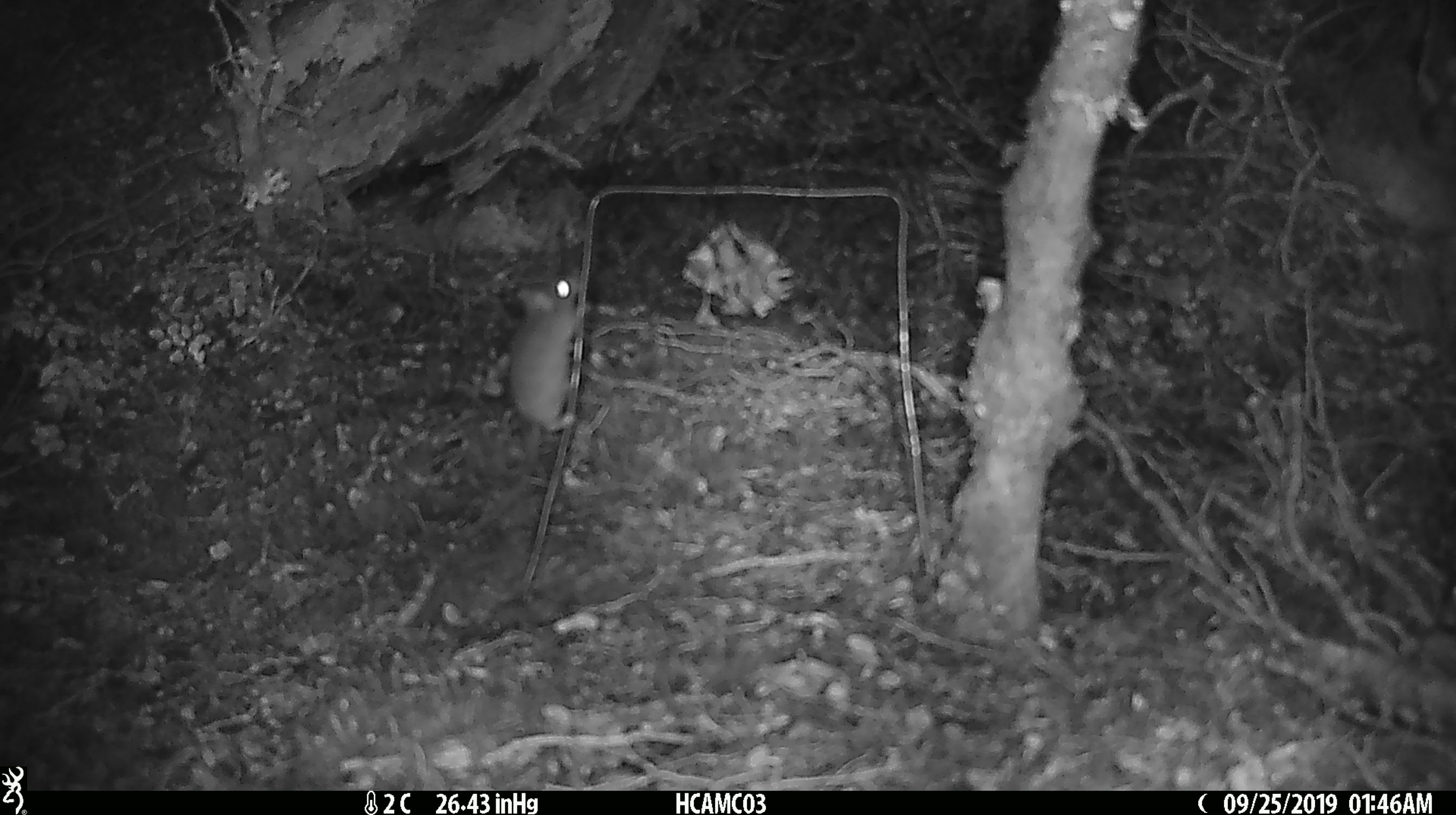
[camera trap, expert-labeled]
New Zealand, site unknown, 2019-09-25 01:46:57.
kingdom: Animalia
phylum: Chordata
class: Mammalia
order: Rodentia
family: Muridae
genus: Mus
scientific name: Mus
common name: mouse